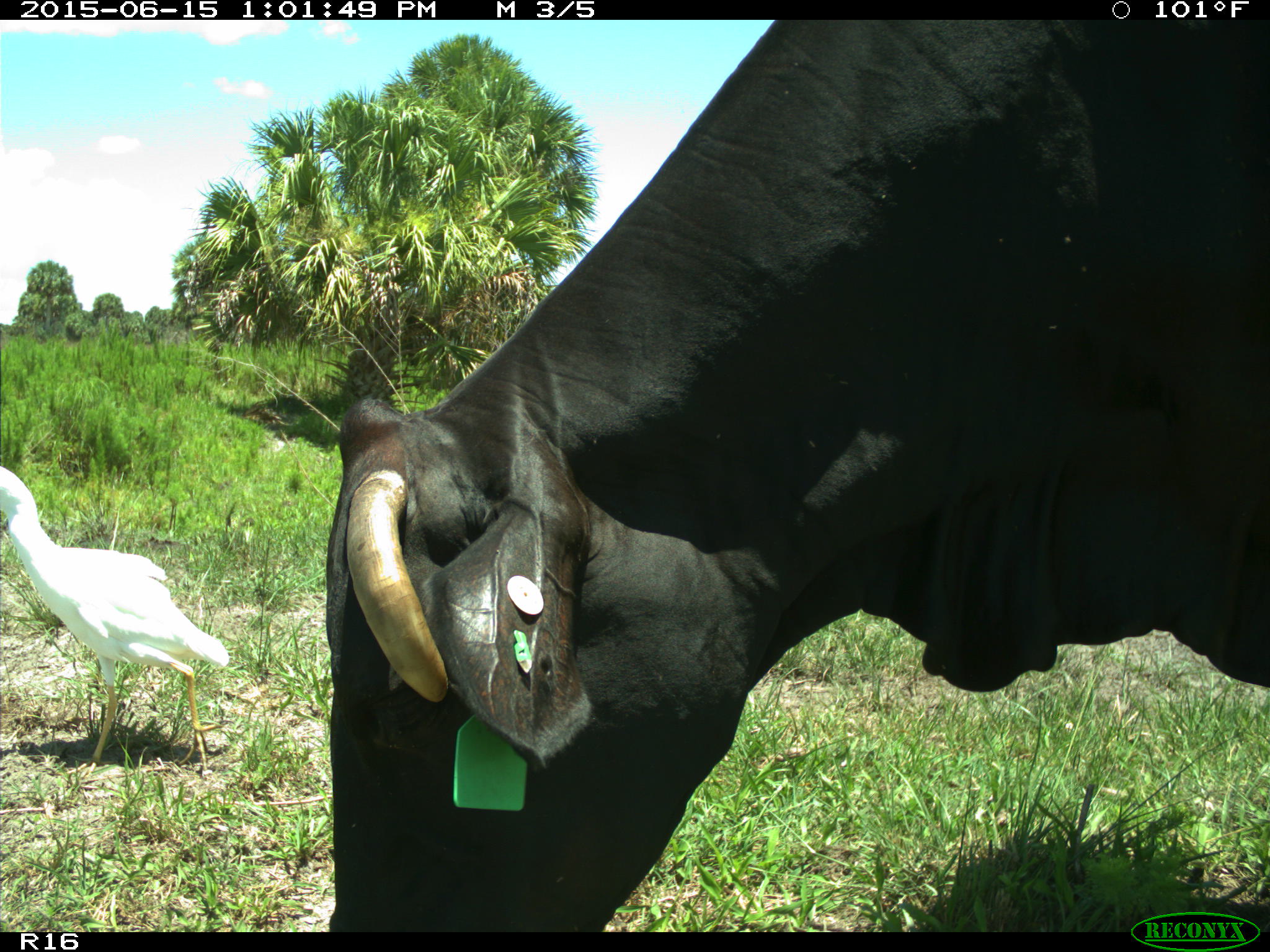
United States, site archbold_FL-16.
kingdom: Animalia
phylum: Chordata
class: Mammalia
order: Artiodactyla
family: Bovidae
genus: Bos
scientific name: Bos taurus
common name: domestic cow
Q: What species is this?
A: Bos taurus (domestic cow).